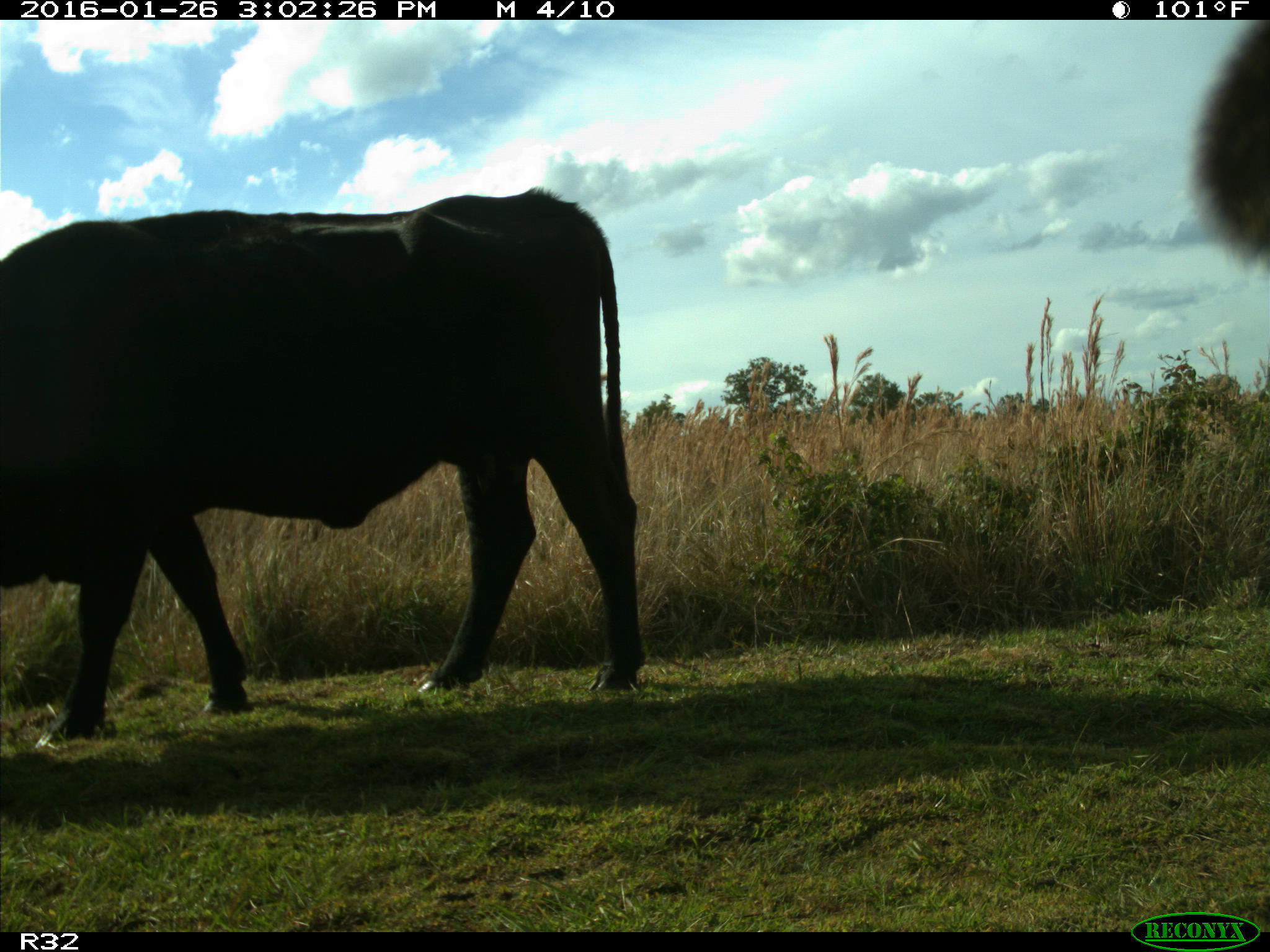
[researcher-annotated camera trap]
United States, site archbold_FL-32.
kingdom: Animalia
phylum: Chordata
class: Mammalia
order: Artiodactyla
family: Bovidae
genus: Bos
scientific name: Bos taurus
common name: domestic cow